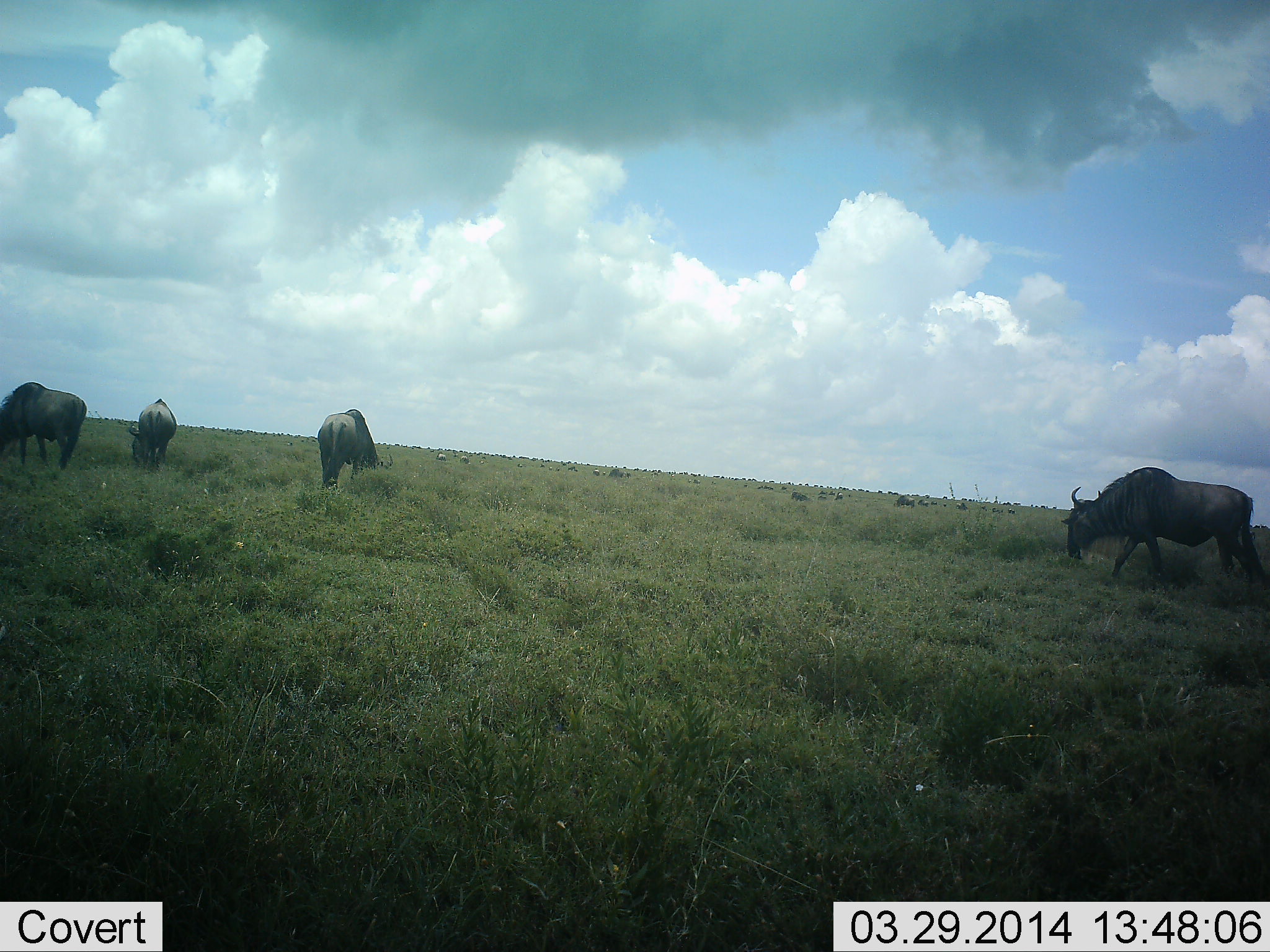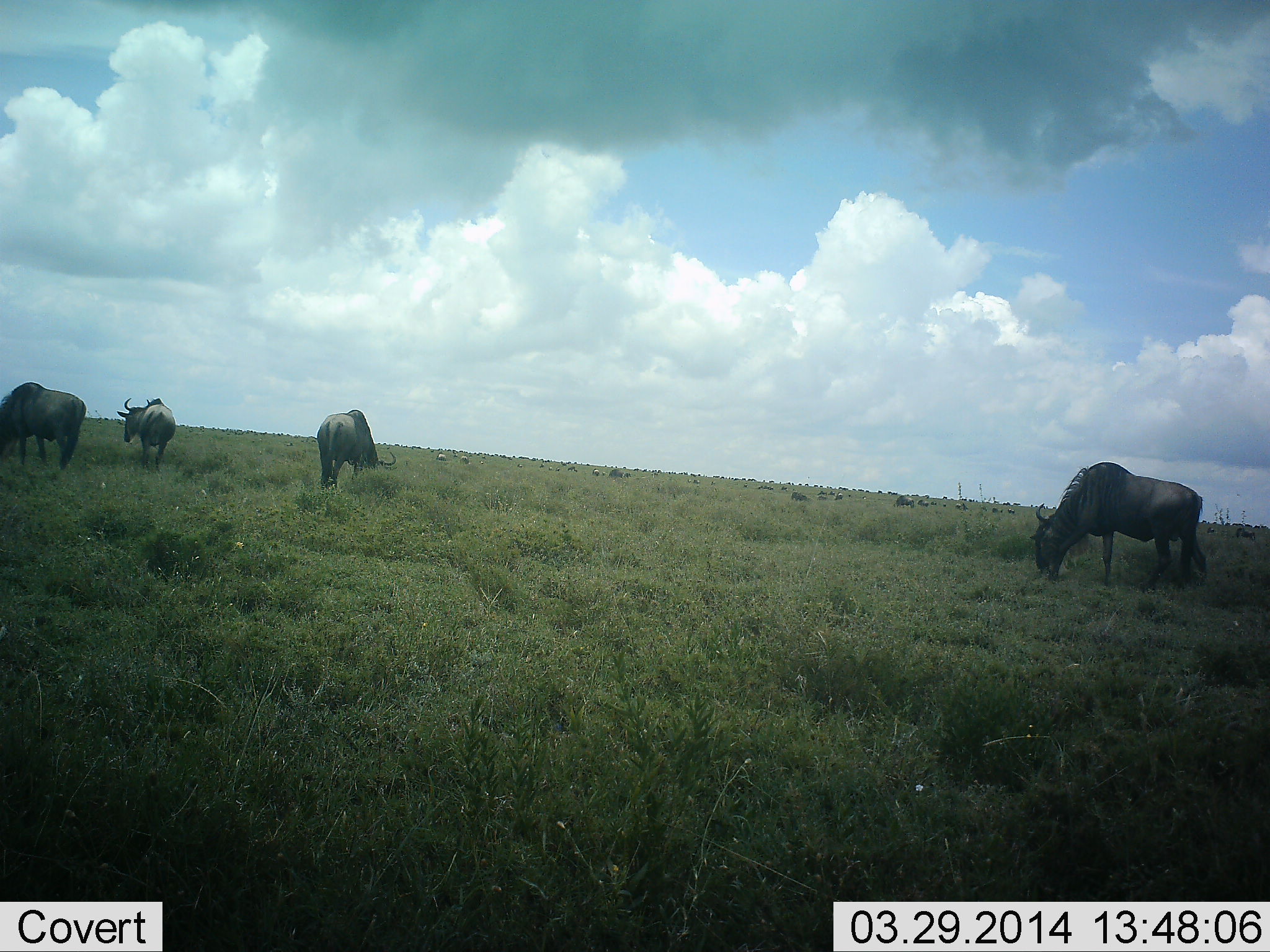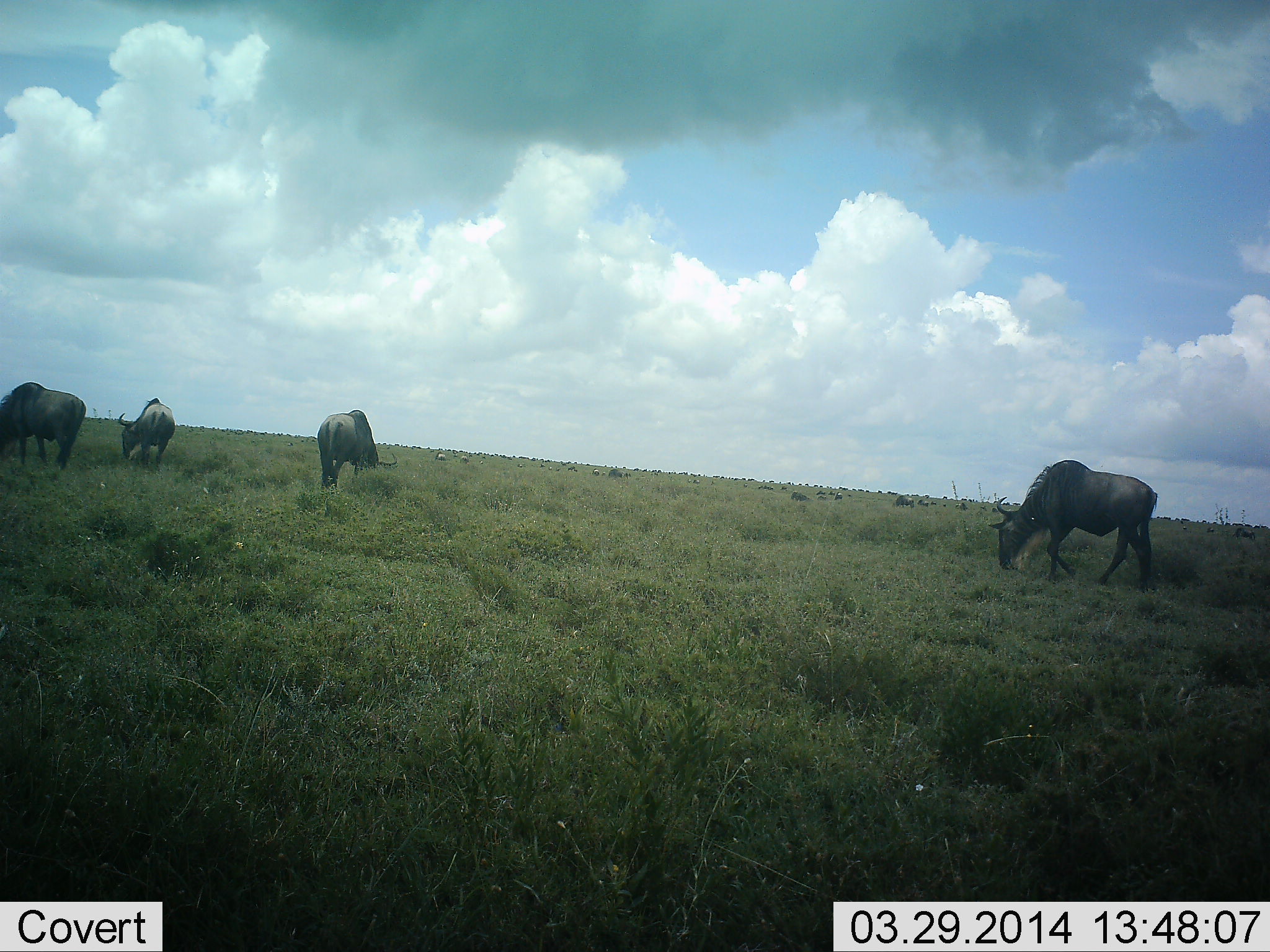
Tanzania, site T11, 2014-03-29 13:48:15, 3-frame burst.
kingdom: Animalia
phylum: Chordata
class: Mammalia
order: Artiodactyla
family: Bovidae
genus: Connochaetes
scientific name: Connochaetes taurinus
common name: blue wildebeest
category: wildebeest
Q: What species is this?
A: Wildebeest (blue wildebeest) (Connochaetes taurinus).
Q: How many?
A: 4.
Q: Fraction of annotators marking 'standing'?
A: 9%.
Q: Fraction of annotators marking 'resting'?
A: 0%.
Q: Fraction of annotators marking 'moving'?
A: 45%.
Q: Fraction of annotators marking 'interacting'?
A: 0%.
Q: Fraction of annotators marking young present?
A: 0%.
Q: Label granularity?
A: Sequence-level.